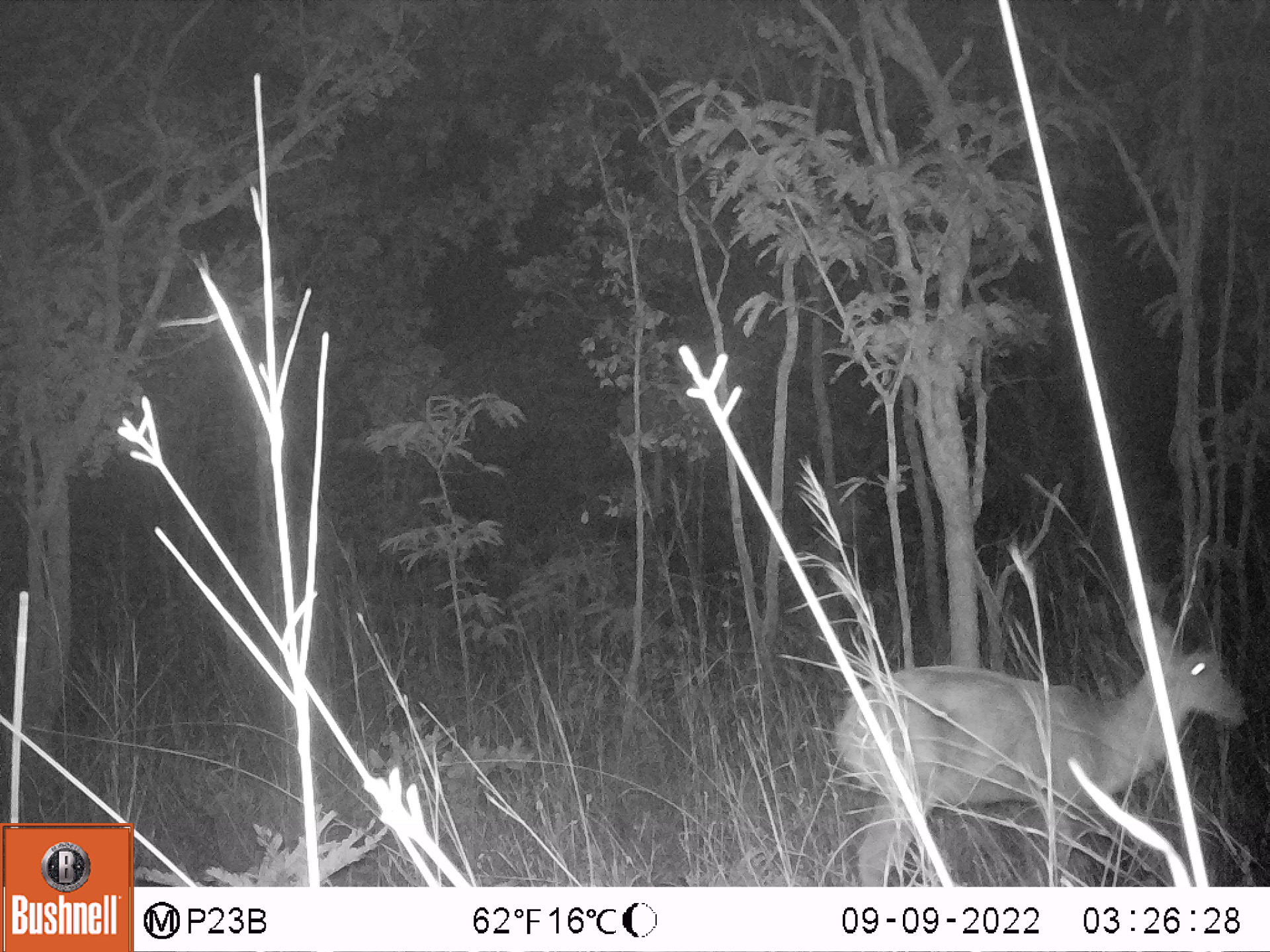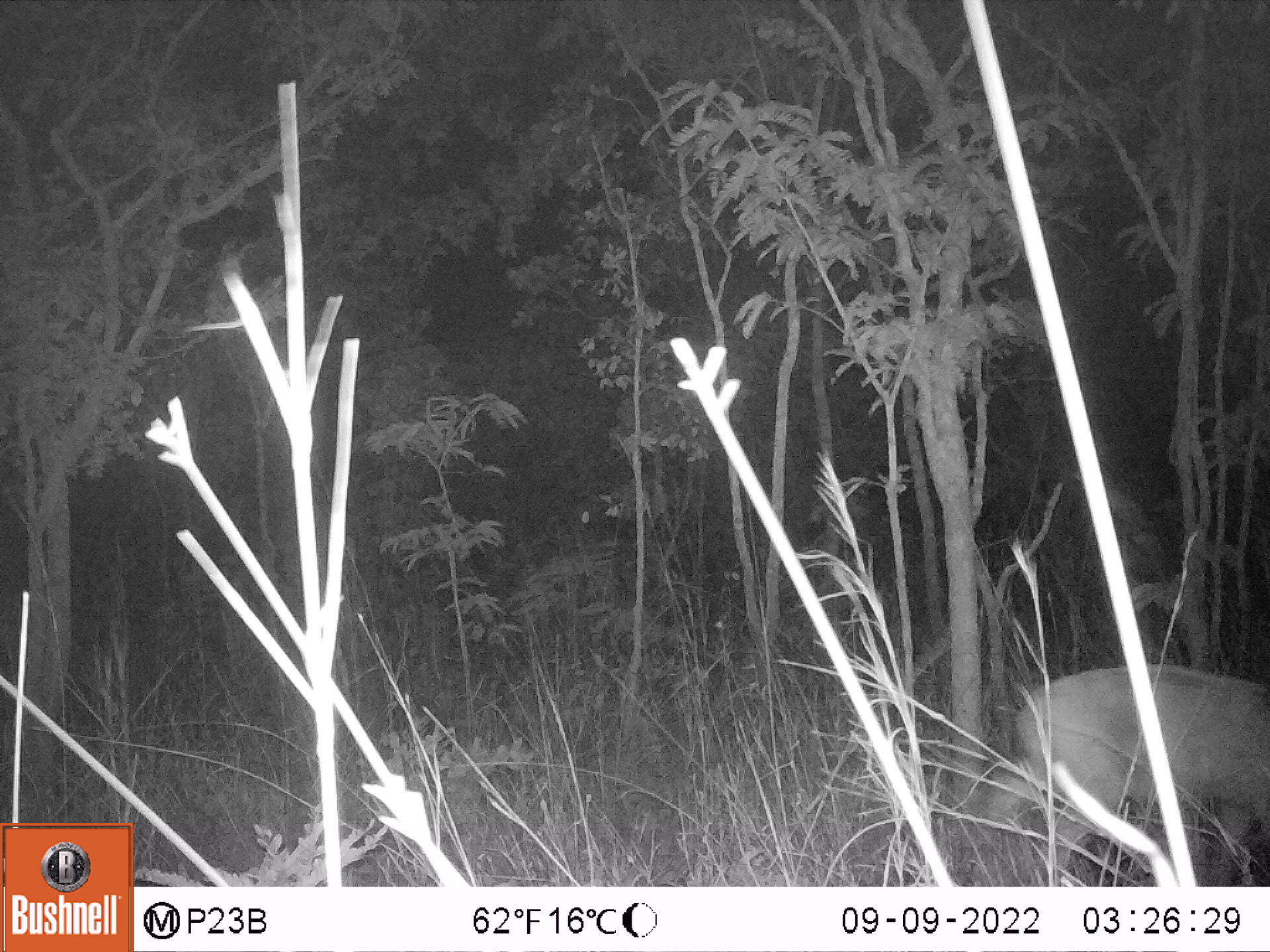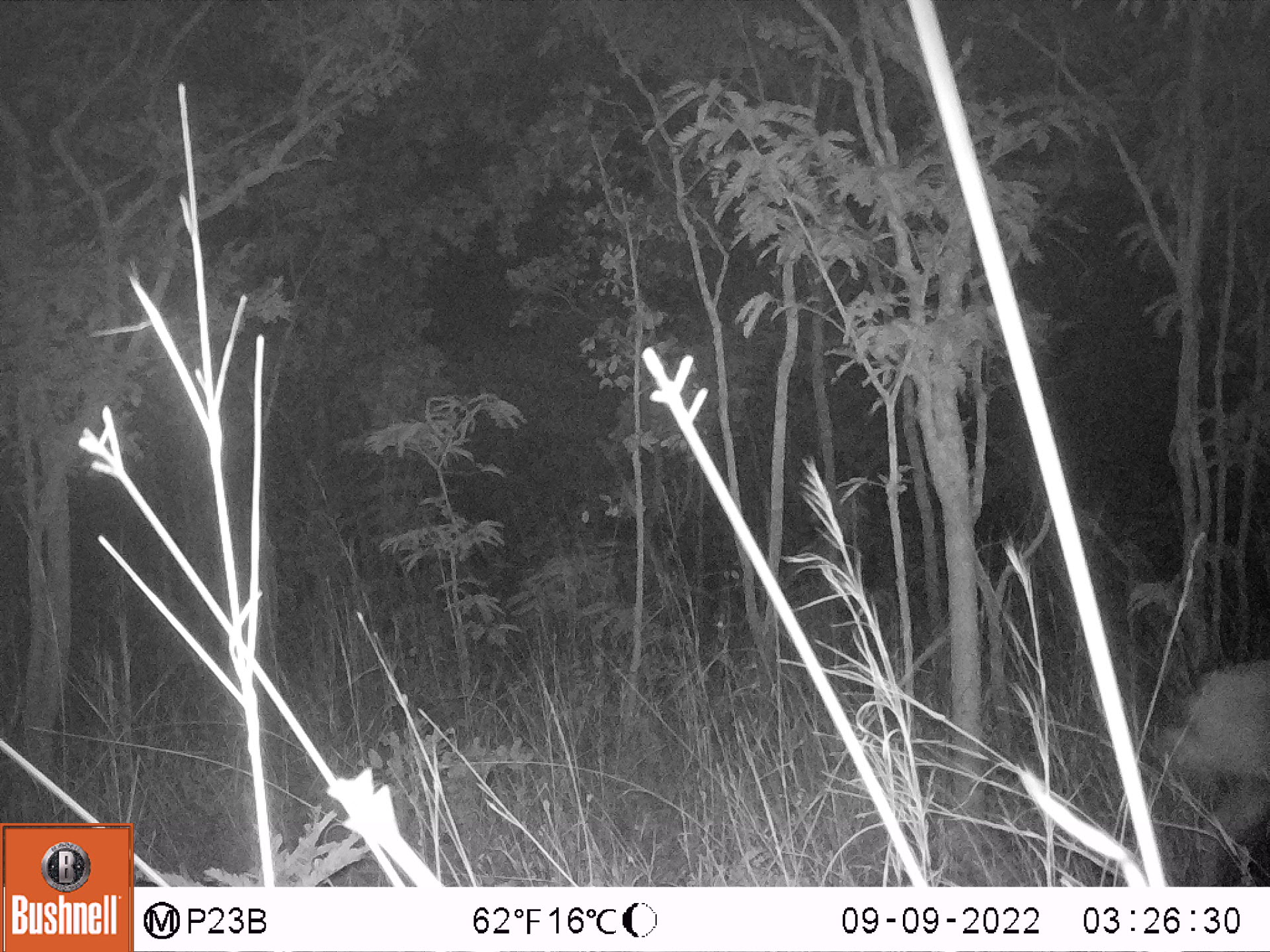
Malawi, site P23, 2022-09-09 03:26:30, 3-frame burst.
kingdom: Animalia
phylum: Chordata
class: Mammalia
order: Artiodactyla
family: Bovidae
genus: Tragelaphus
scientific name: Tragelaphus sylvaticus sylvaticus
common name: cape bushbuck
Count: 1.